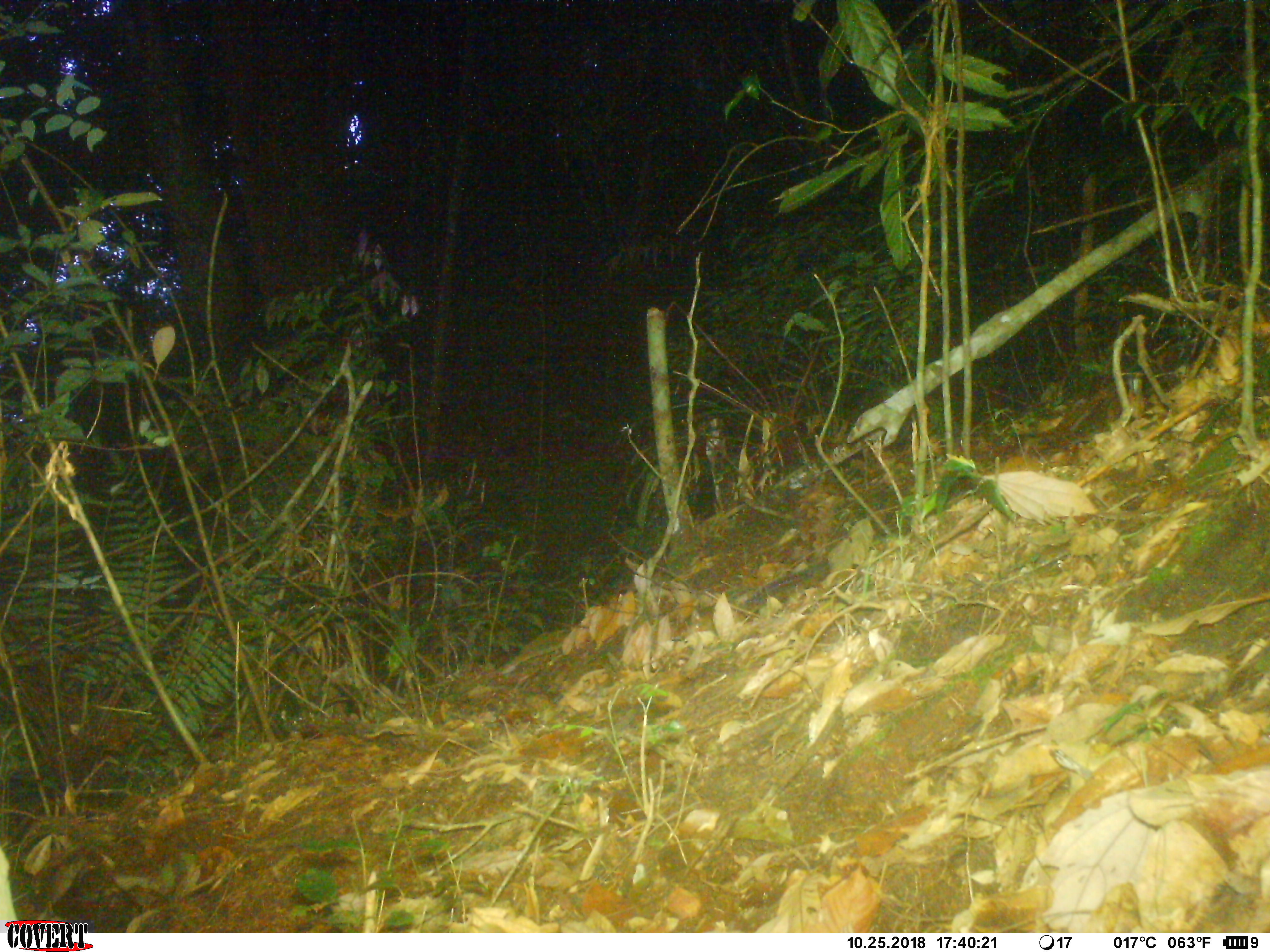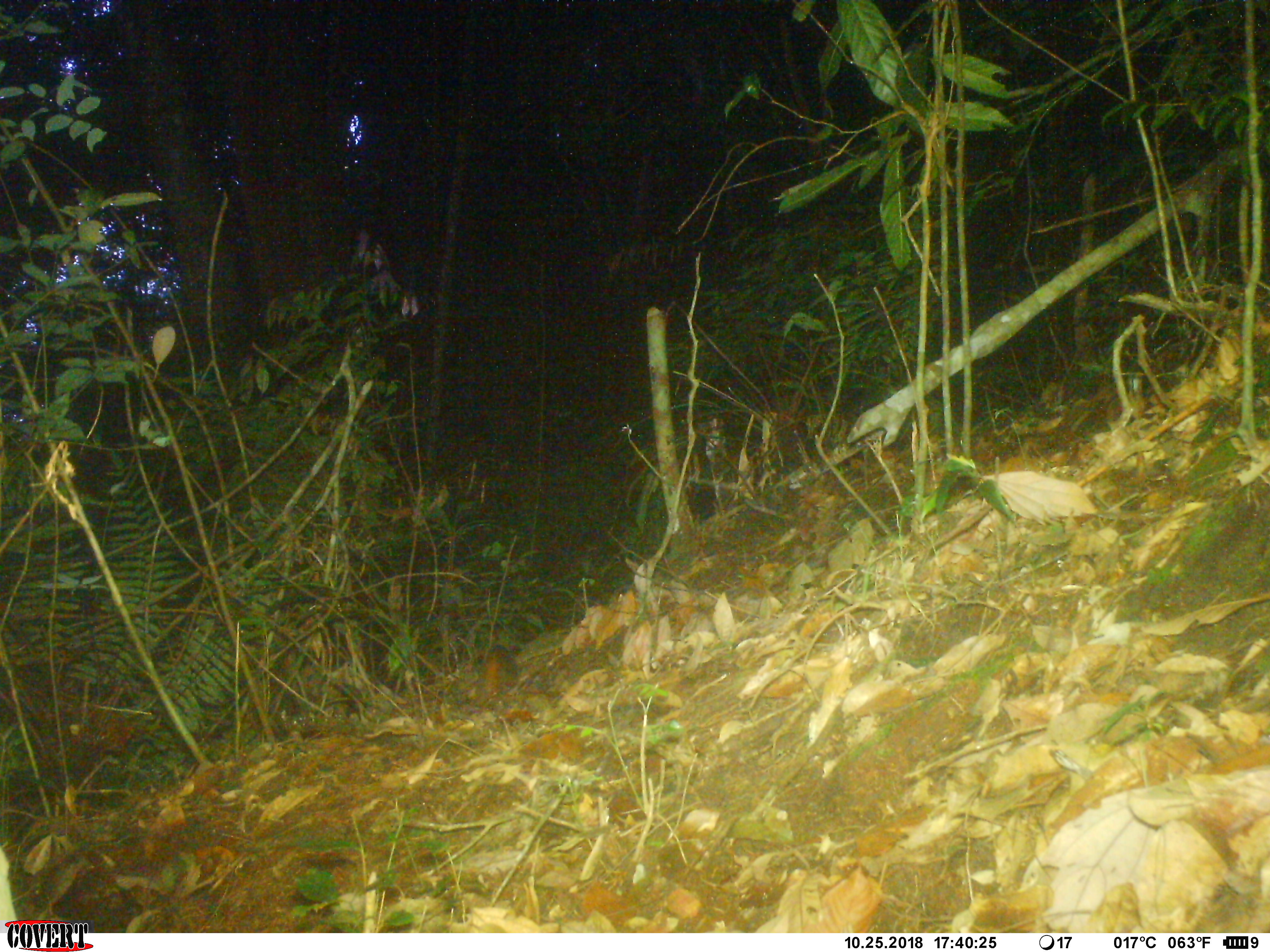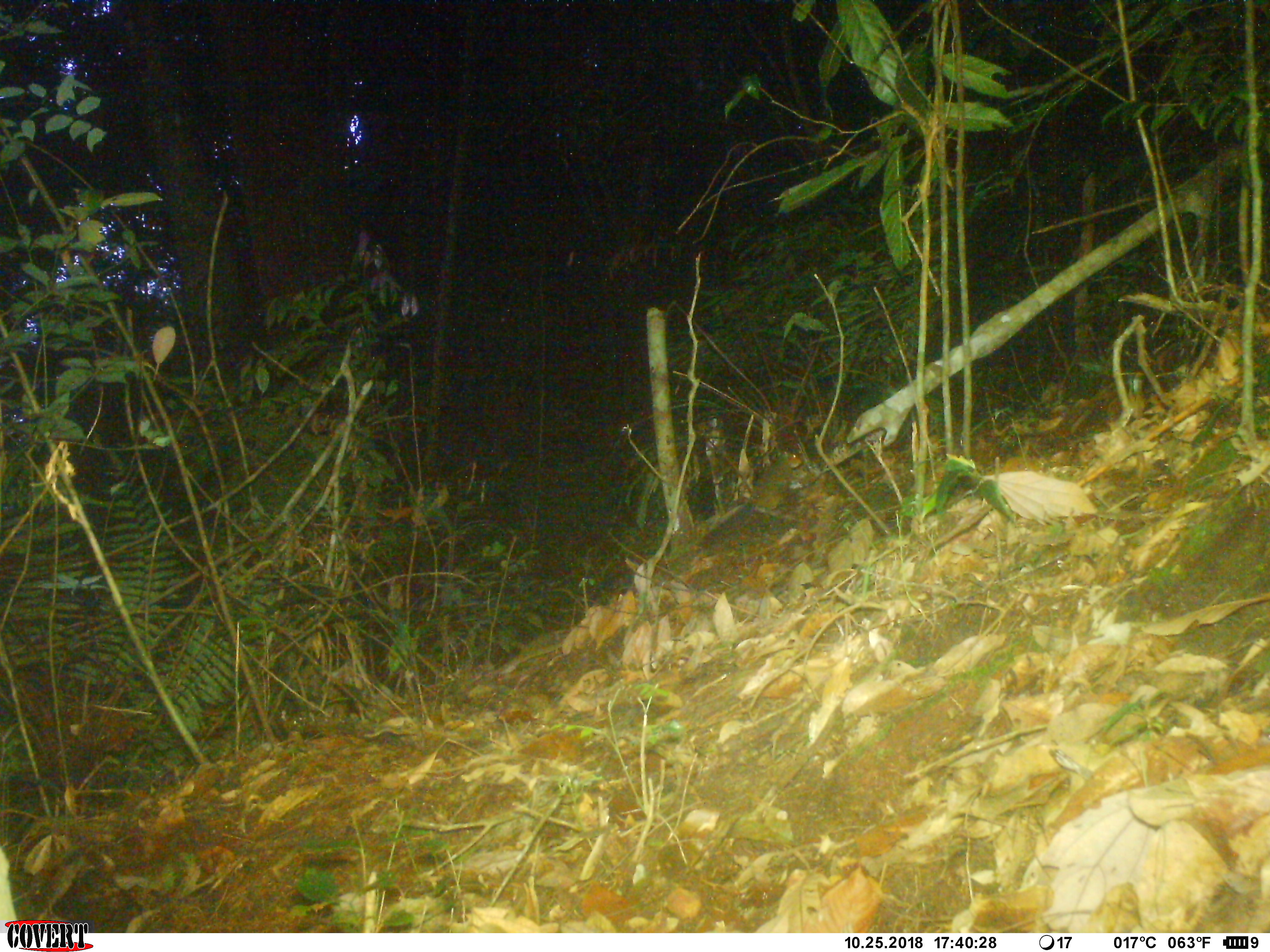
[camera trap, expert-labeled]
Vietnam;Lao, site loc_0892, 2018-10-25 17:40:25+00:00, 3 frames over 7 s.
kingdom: Animalia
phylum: Chordata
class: Mammalia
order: Rodentia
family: Sciuridae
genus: Dremomys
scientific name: Dremomys rufigenis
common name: red-cheeked squirrel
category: red cheeked squirrel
Red cheeked squirrel (red-cheeked squirrel) (Dremomys rufigenis). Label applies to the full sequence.